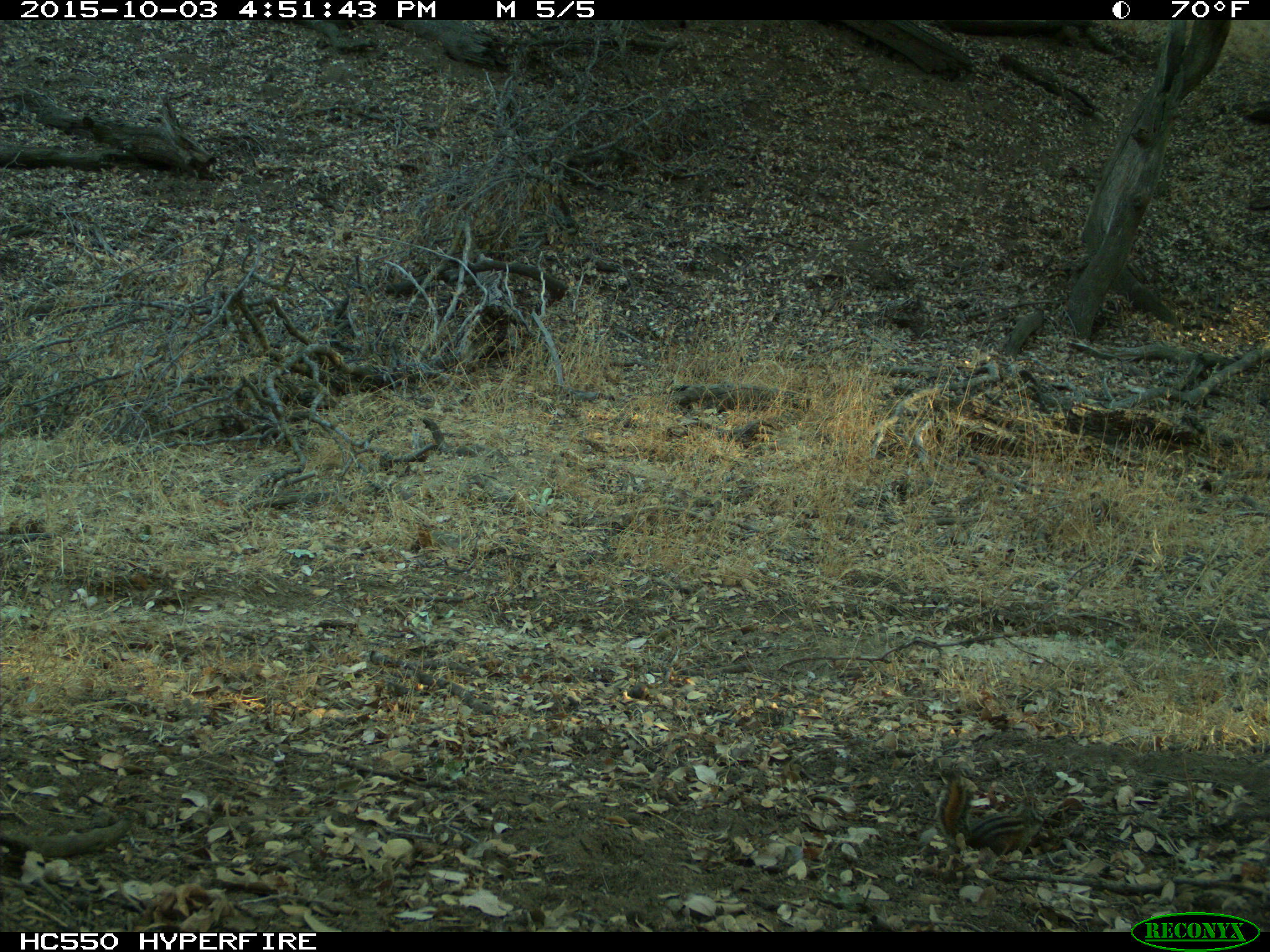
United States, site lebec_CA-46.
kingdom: Animalia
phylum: Chordata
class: Mammalia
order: Rodentia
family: Sciuridae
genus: Tamias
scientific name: Tamias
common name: chipmunk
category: unidentified chipmunk